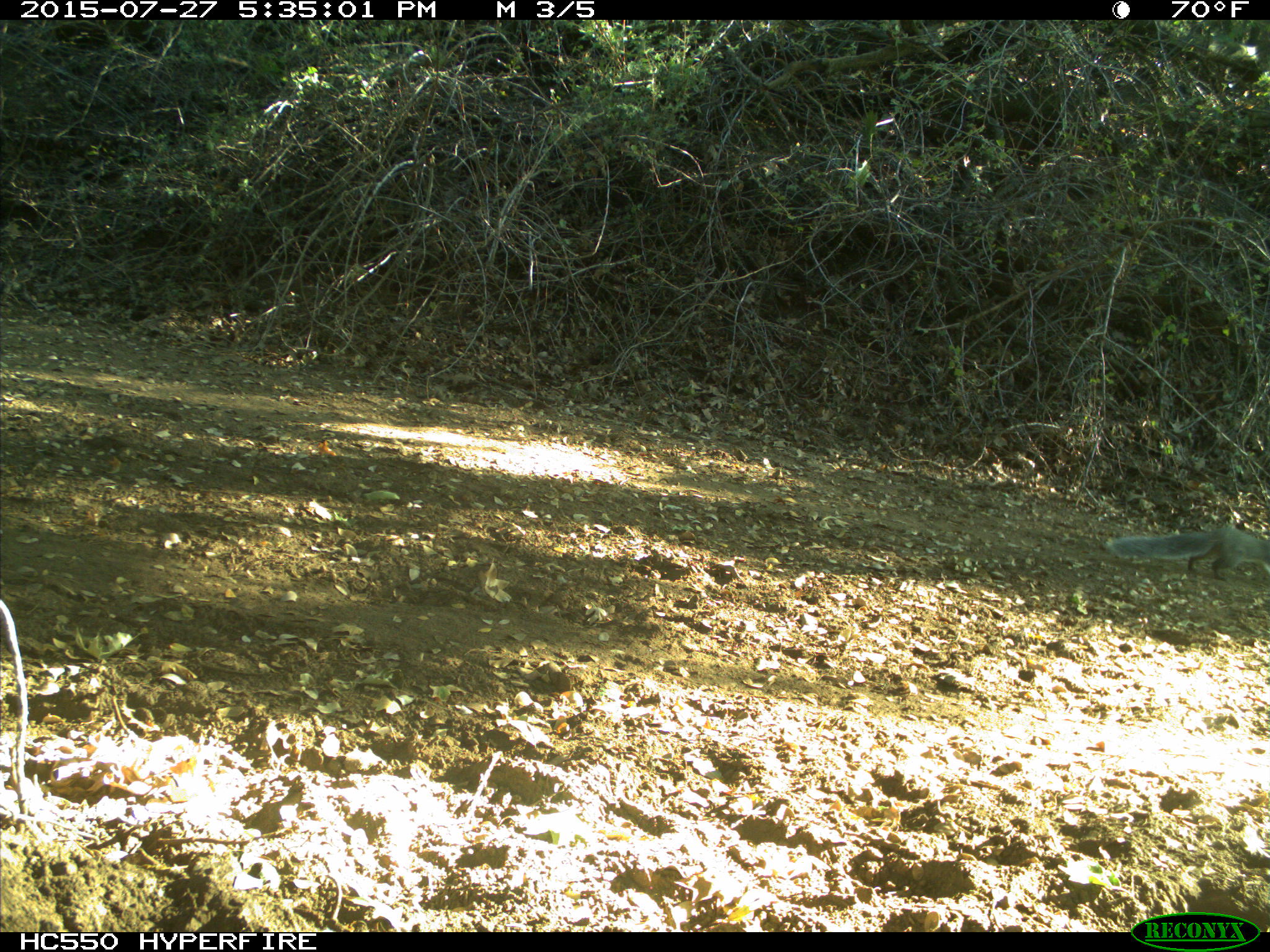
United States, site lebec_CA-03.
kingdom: Animalia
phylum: Chordata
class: Mammalia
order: Rodentia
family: Sciuridae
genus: Sciurus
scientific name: Sciurus carolinensis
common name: eastern gray squirrel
Sciurus carolinensis (eastern gray squirrel).